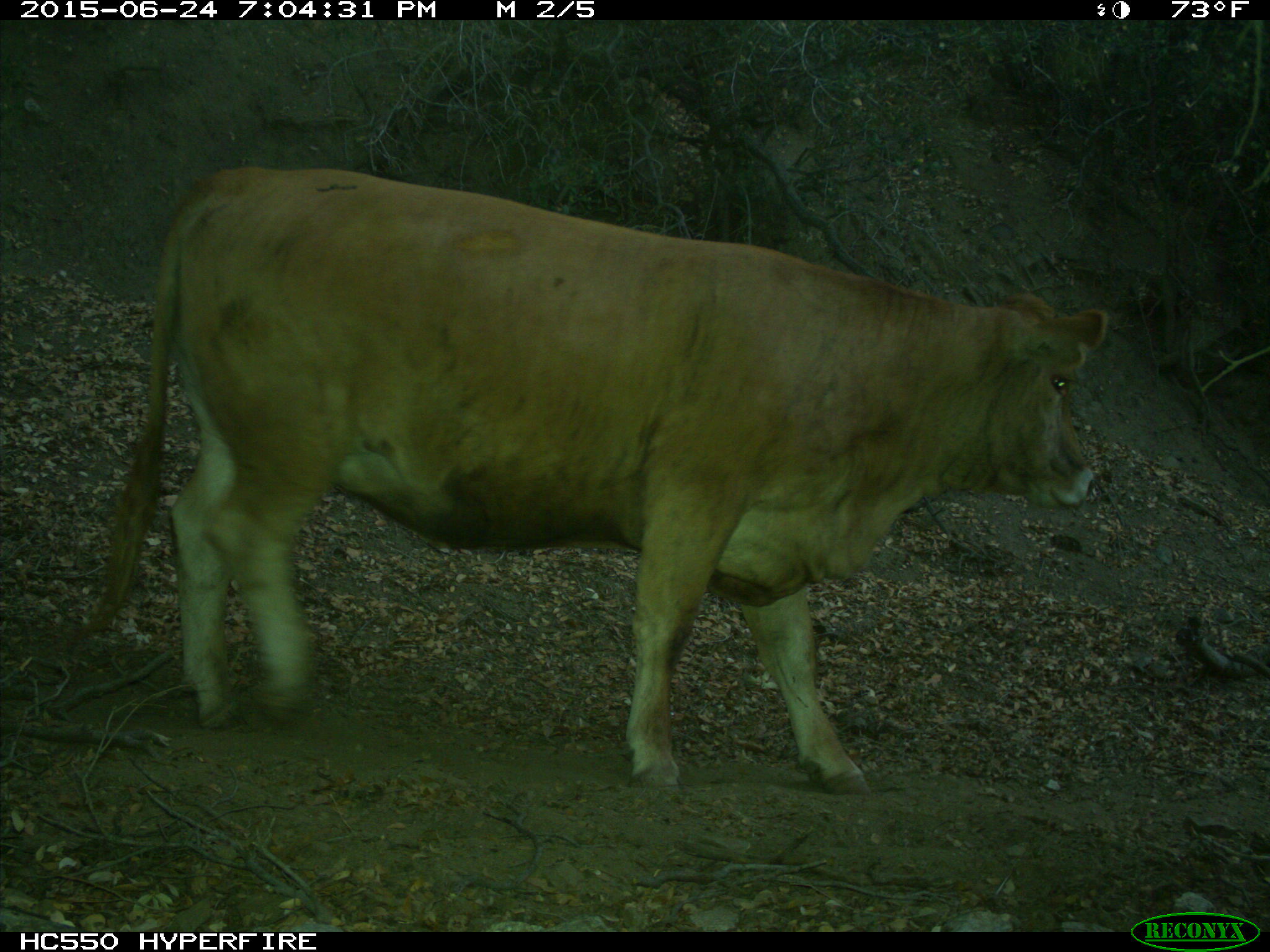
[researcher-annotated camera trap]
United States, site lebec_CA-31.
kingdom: Animalia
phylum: Chordata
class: Mammalia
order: Artiodactyla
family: Bovidae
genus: Bos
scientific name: Bos taurus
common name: domestic cow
Bos taurus (domestic cow).